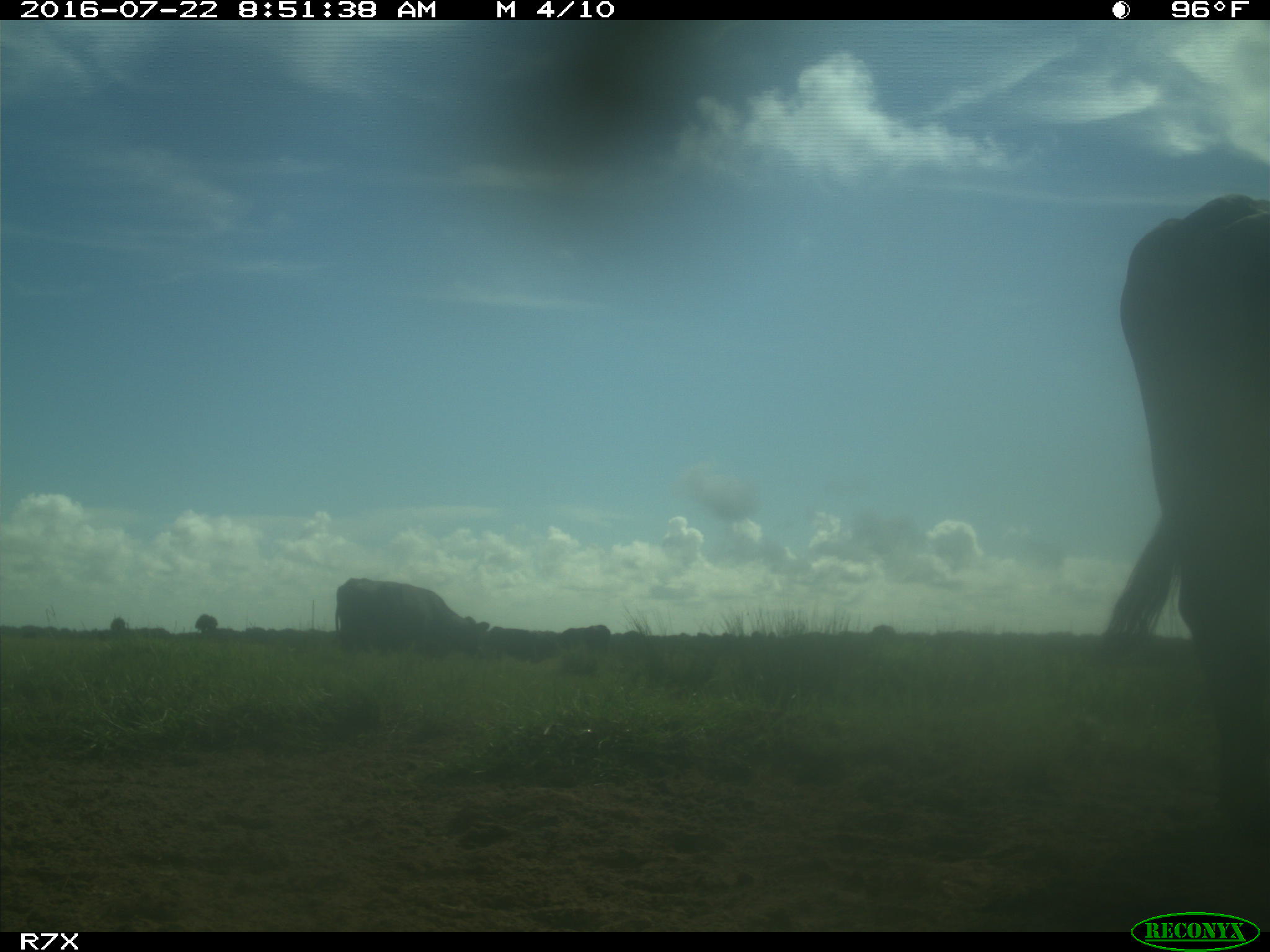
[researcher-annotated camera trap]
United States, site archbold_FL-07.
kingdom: Animalia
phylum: Chordata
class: Mammalia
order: Artiodactyla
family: Bovidae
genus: Bos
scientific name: Bos taurus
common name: domestic cow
Bos taurus (domestic cow).